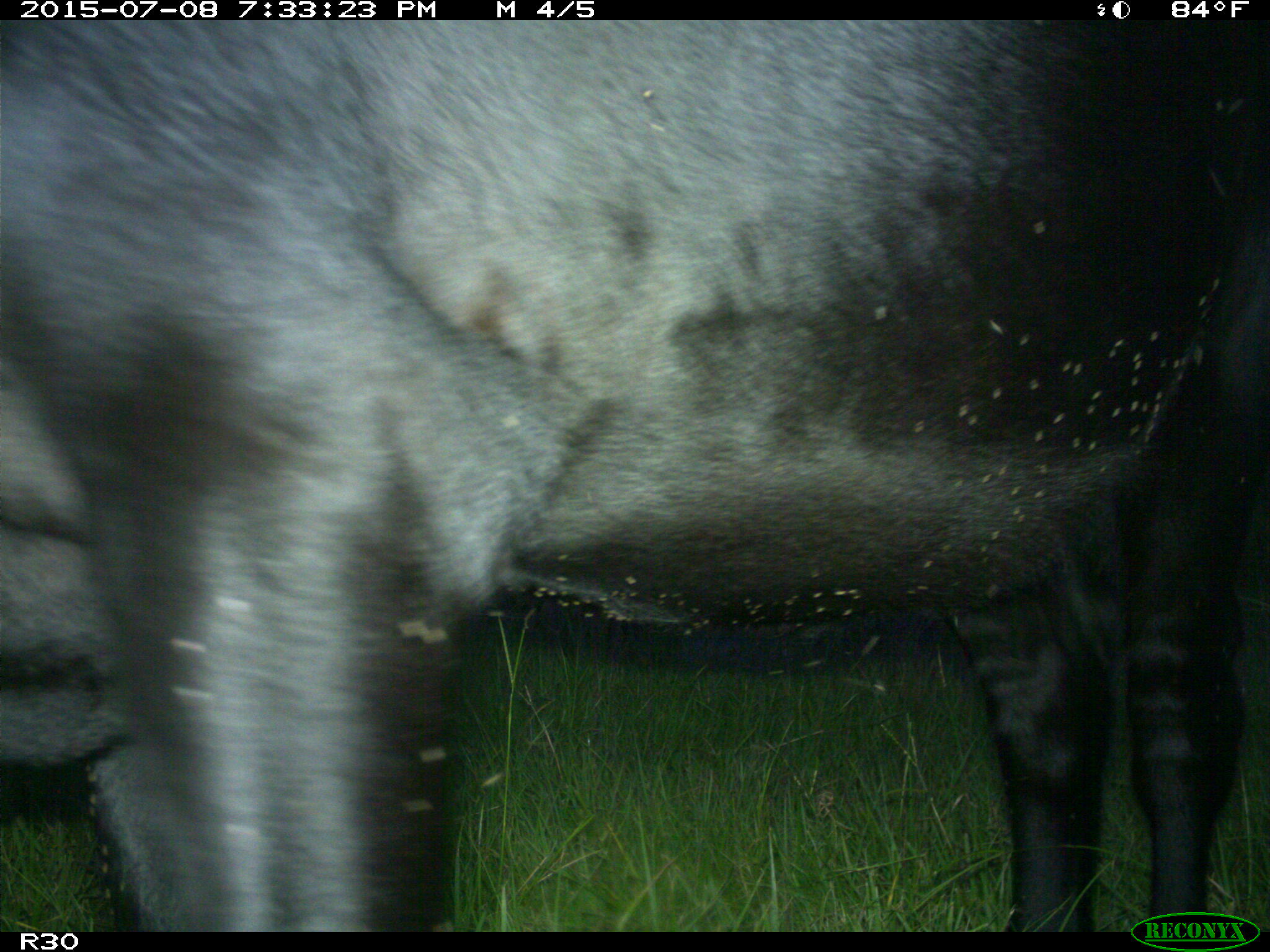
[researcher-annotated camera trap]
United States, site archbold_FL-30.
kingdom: Animalia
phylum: Chordata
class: Mammalia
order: Artiodactyla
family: Bovidae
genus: Bos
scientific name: Bos taurus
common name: domestic cow